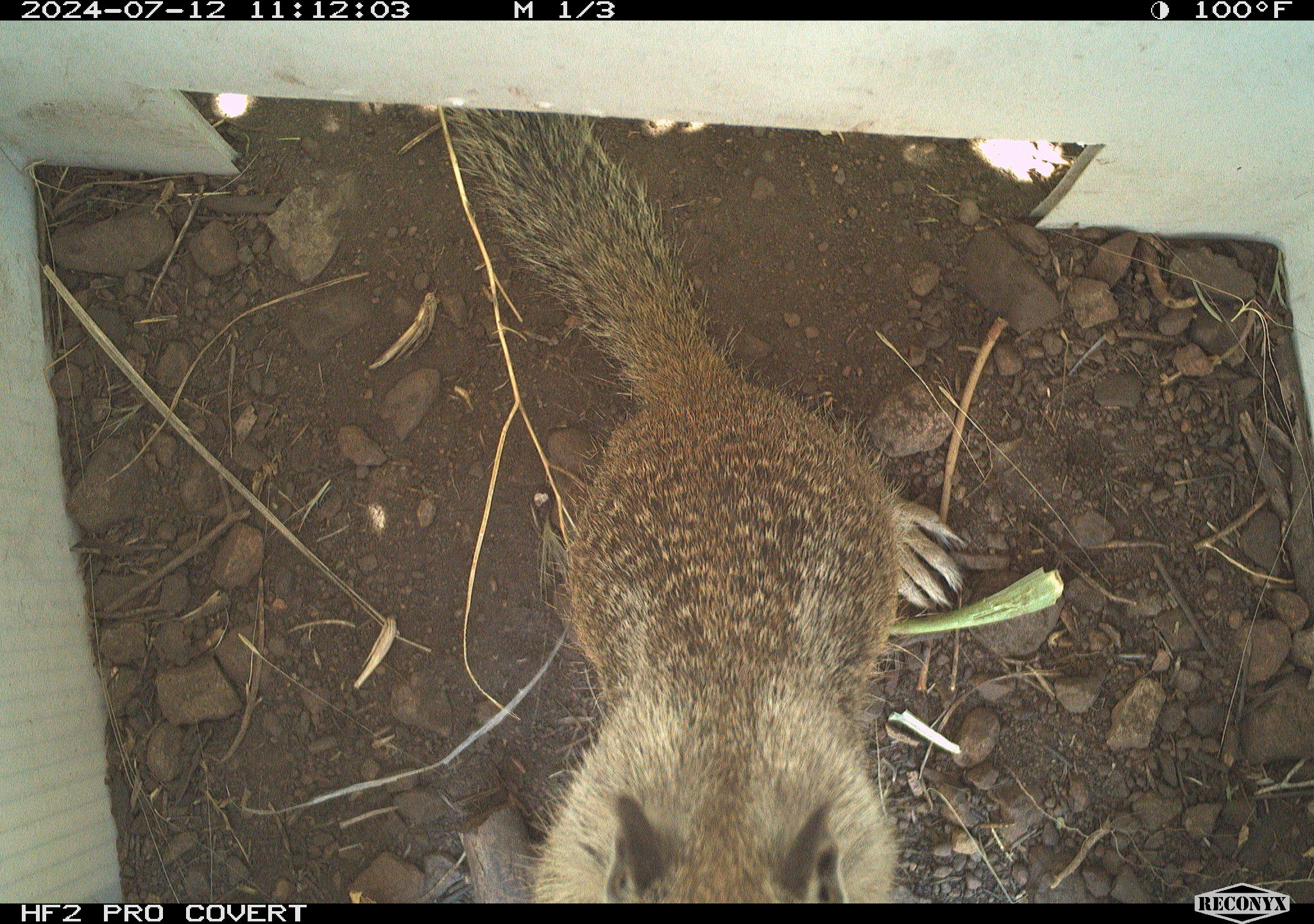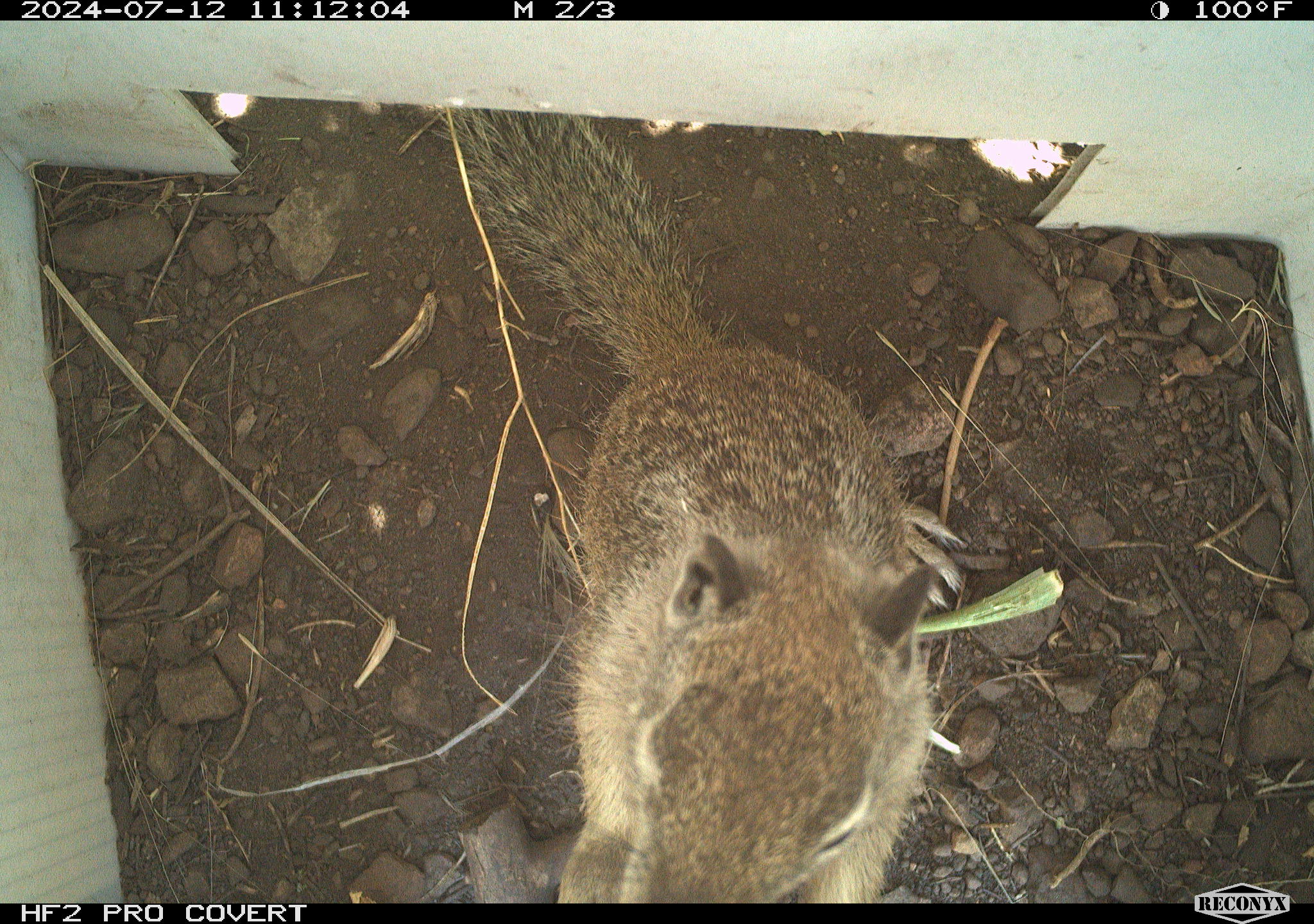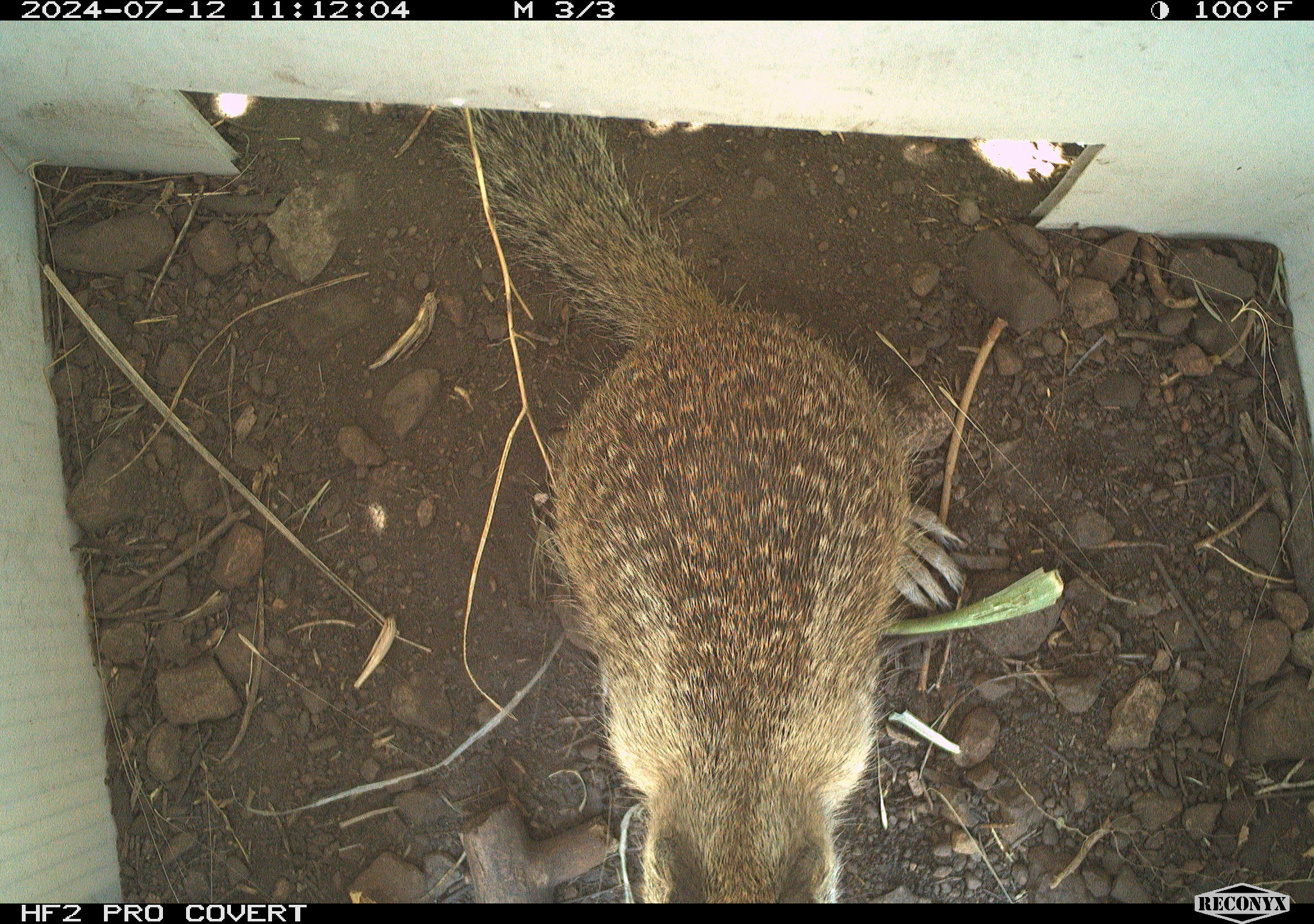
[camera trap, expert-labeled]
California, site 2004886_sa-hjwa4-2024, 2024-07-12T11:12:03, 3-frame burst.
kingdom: Animalia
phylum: Chordata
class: Mammalia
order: Rodentia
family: Sciuridae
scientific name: Sciuridae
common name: squirrels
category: sciuridae family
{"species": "sciuridae family (squirrels) (Sciuridae)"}